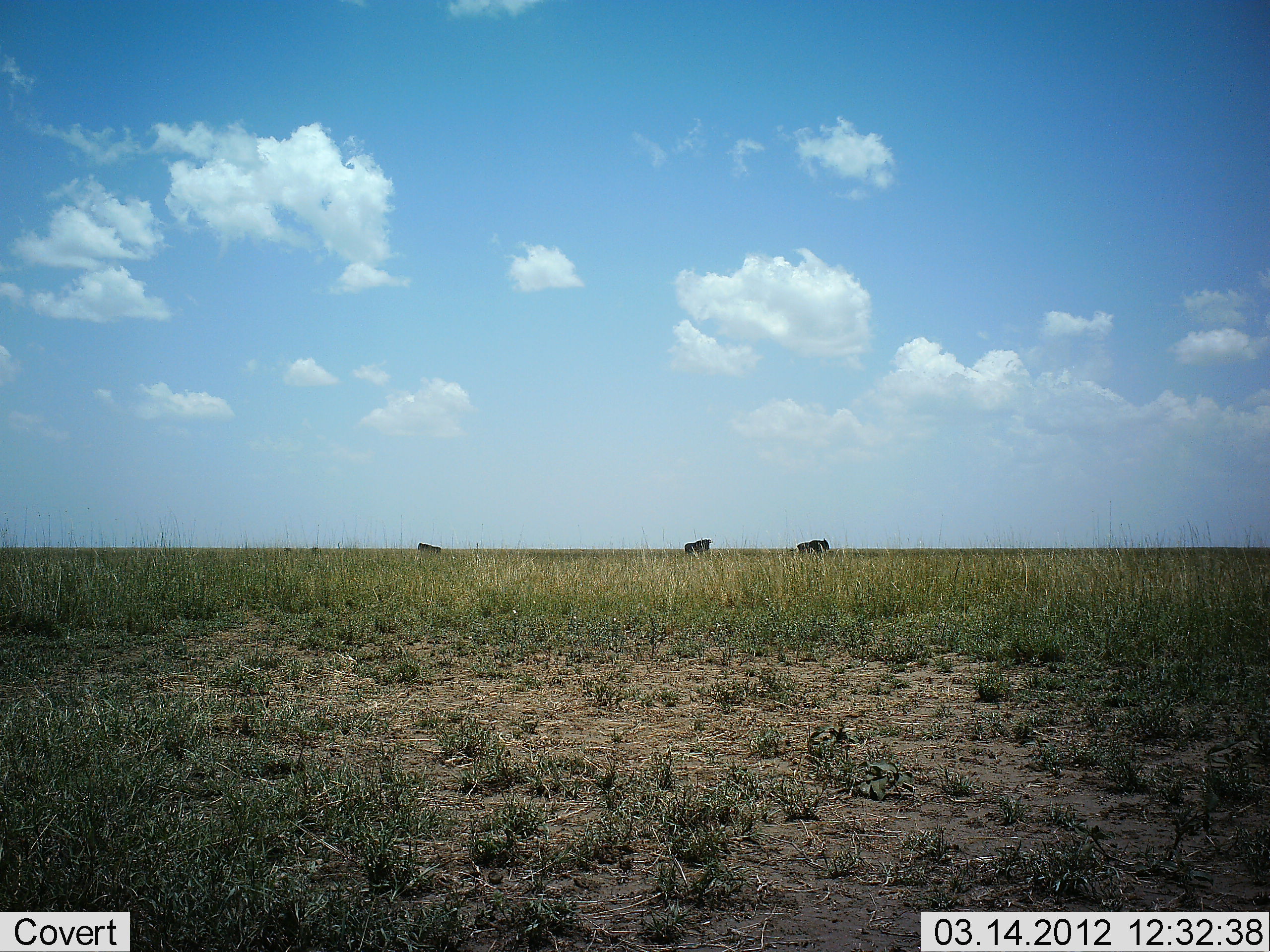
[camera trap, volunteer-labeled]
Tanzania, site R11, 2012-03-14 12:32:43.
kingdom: Animalia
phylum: Chordata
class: Mammalia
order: Artiodactyla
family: Bovidae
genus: Connochaetes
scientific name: Connochaetes taurinus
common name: blue wildebeest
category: wildebeest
Wildebeest (blue wildebeest) (Connochaetes taurinus), count 3. Behavior (volunteer vote fractions): standing 94%, resting 0%, moving 11%, interacting 0%. Young present (vote fraction): 0%. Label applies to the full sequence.